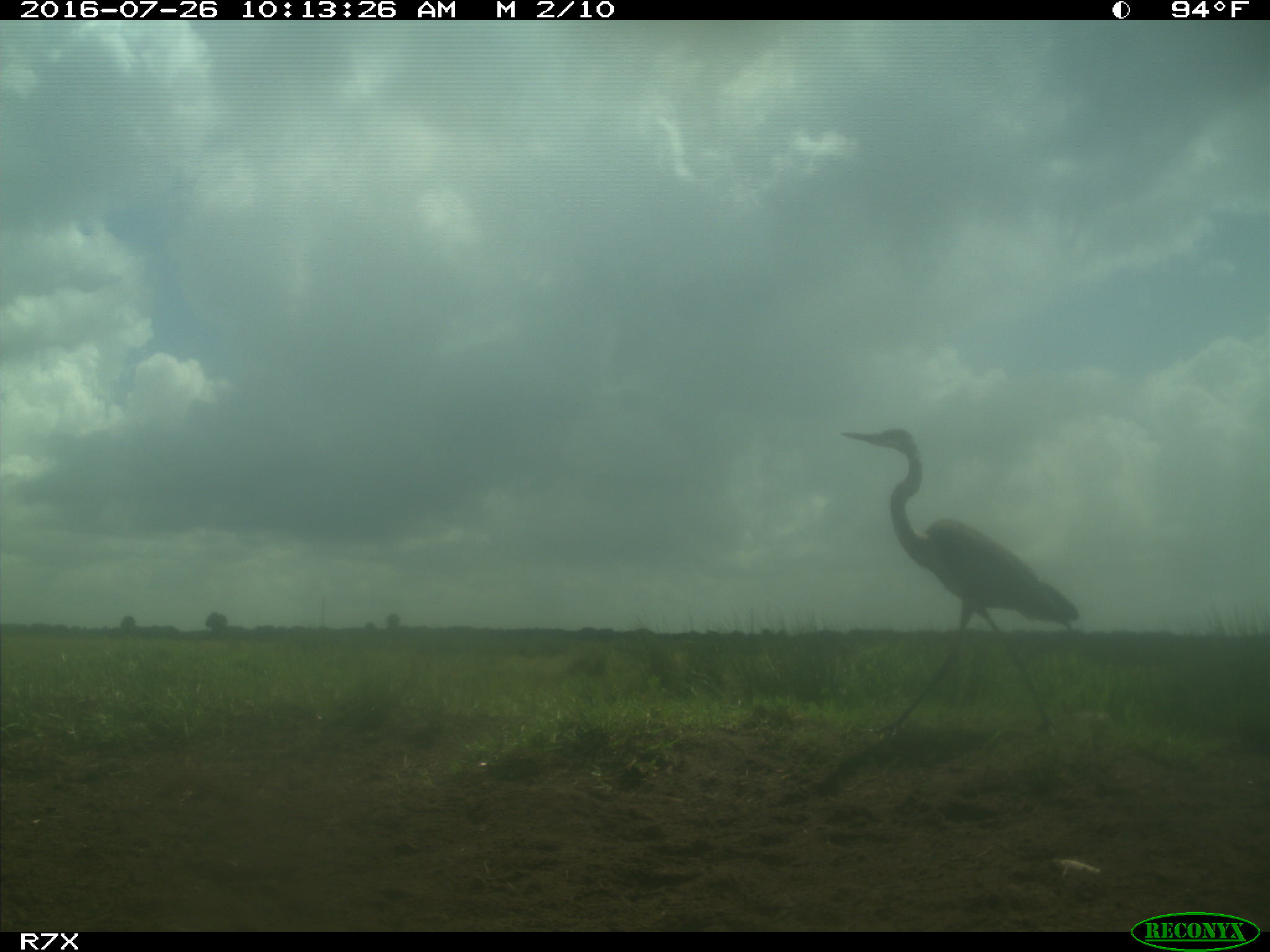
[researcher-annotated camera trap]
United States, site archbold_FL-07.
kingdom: Animalia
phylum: Chordata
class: Aves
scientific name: Aves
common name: birds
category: unidentified bird